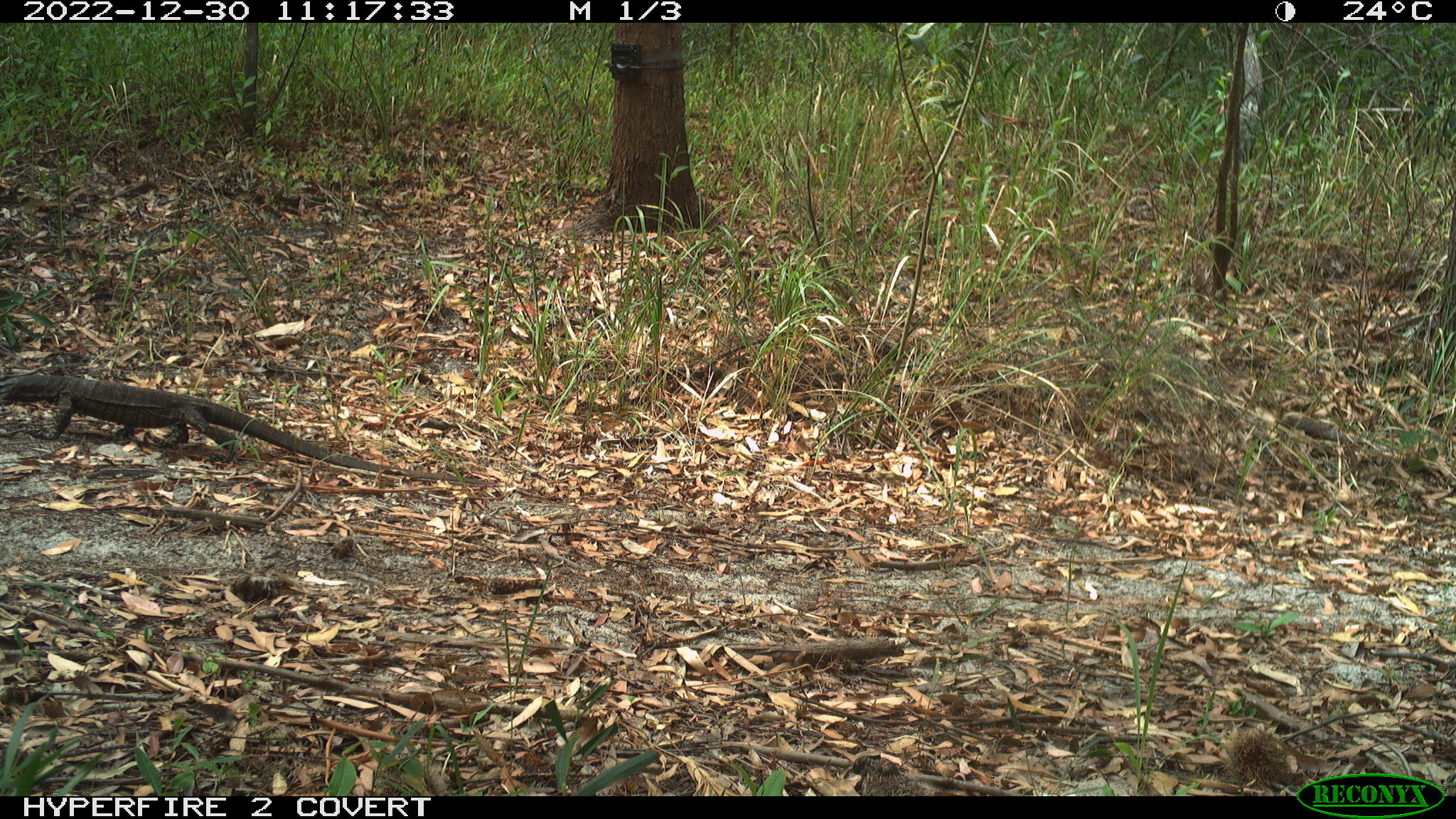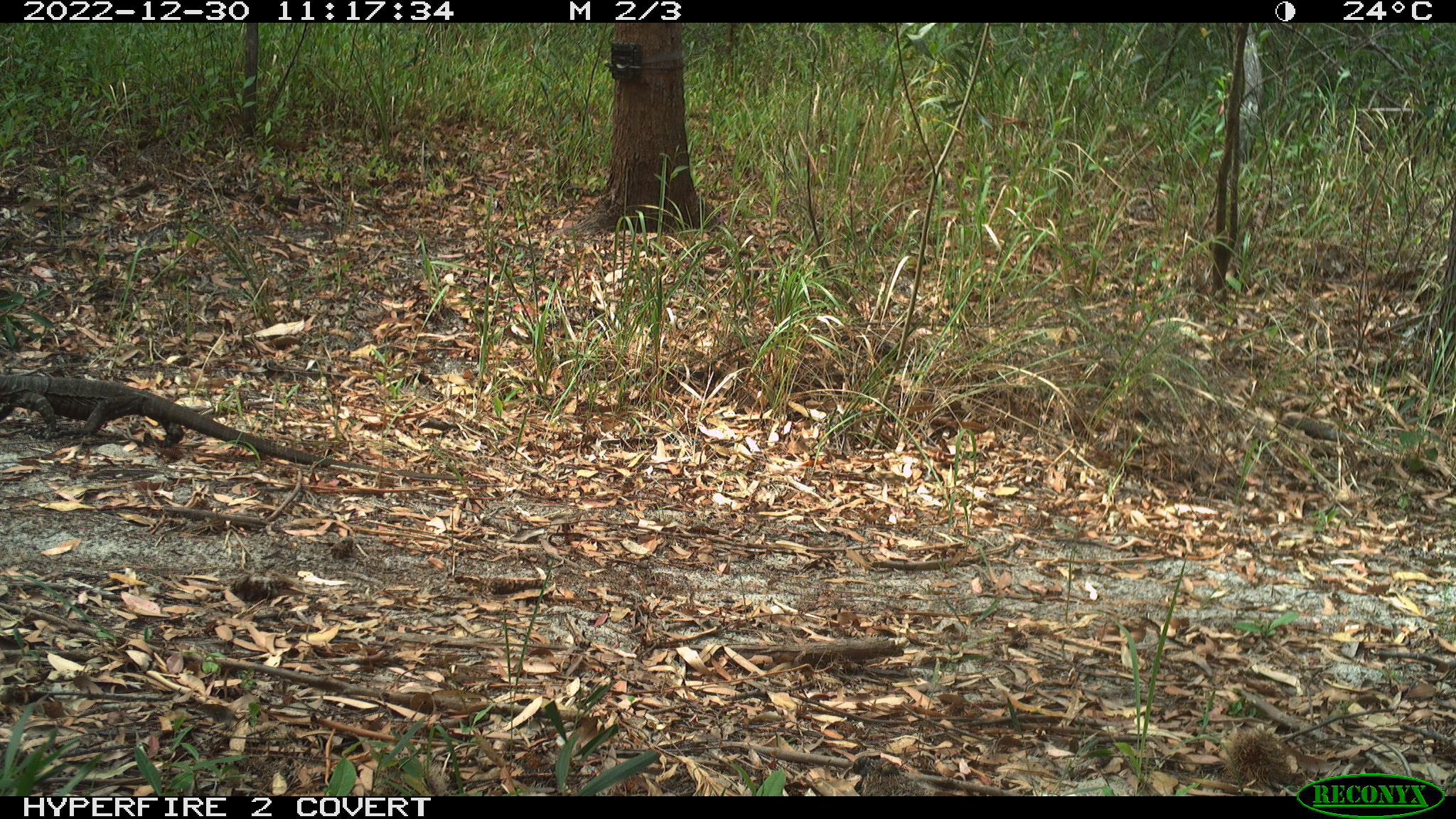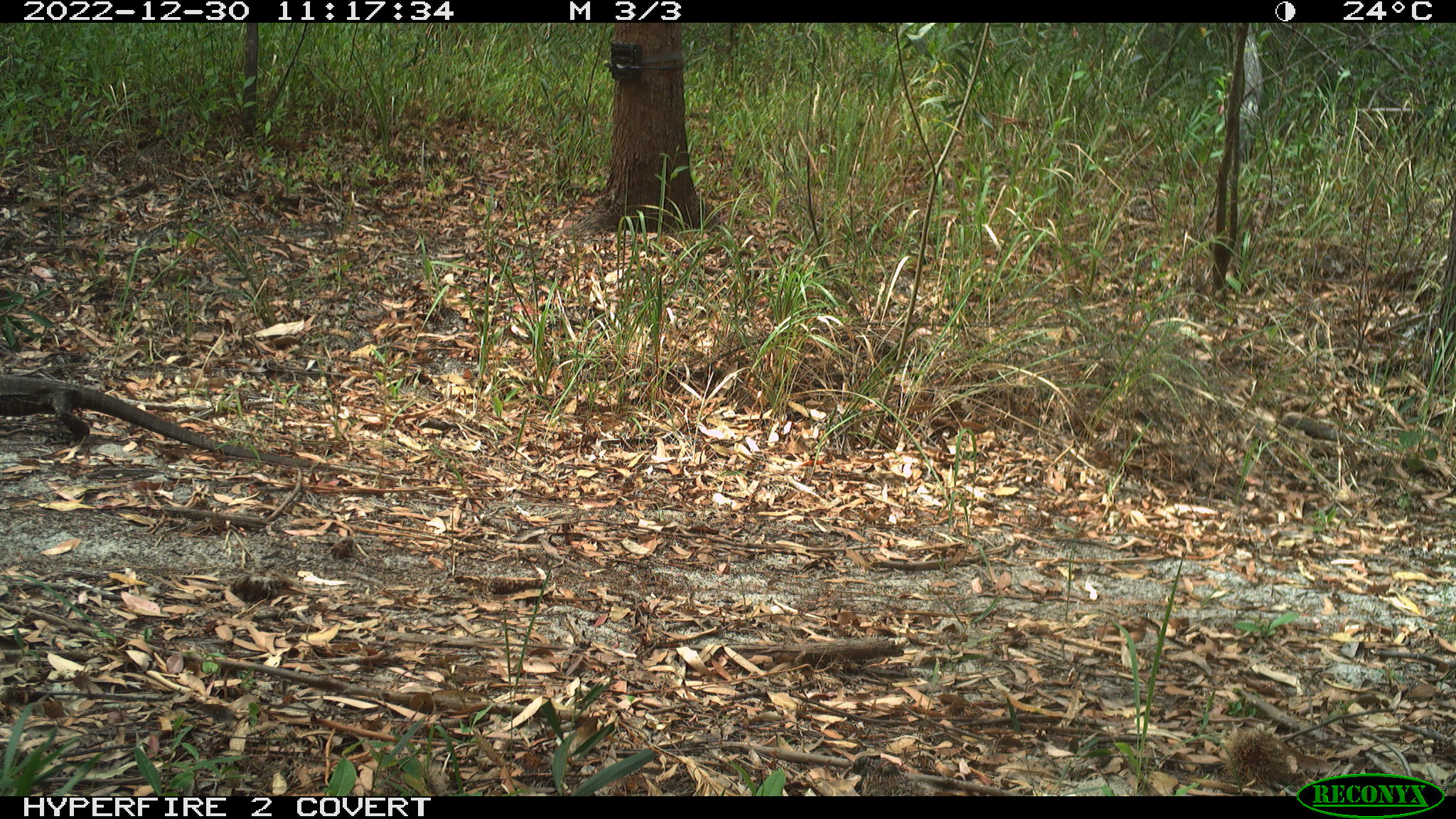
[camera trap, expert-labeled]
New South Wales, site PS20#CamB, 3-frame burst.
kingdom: Animalia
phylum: Chordata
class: Reptilia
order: Squamata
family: Varanidae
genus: Varanus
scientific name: Varanus varius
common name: lace monitor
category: goanna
Goanna (lace monitor) (Varanus varius).